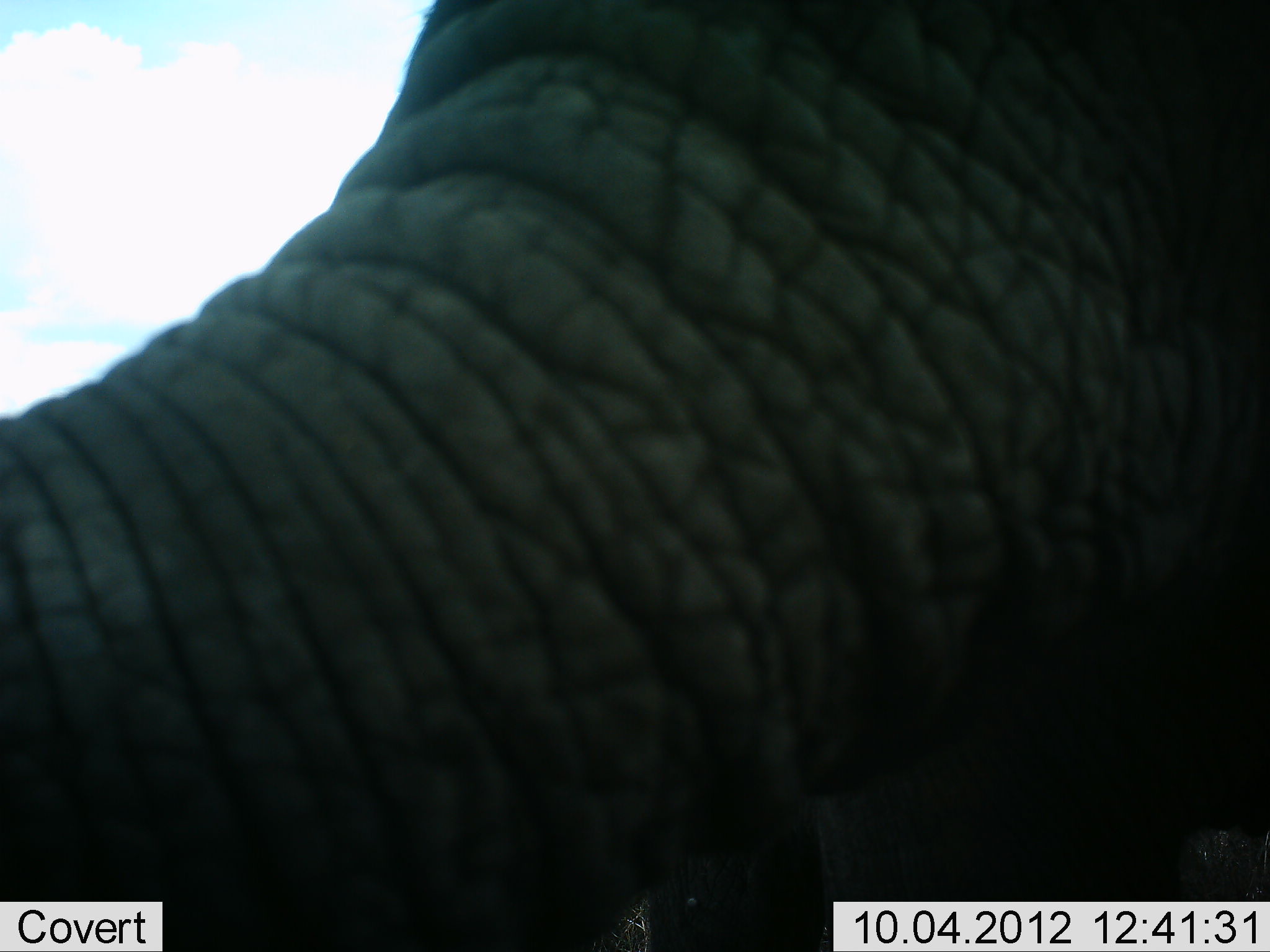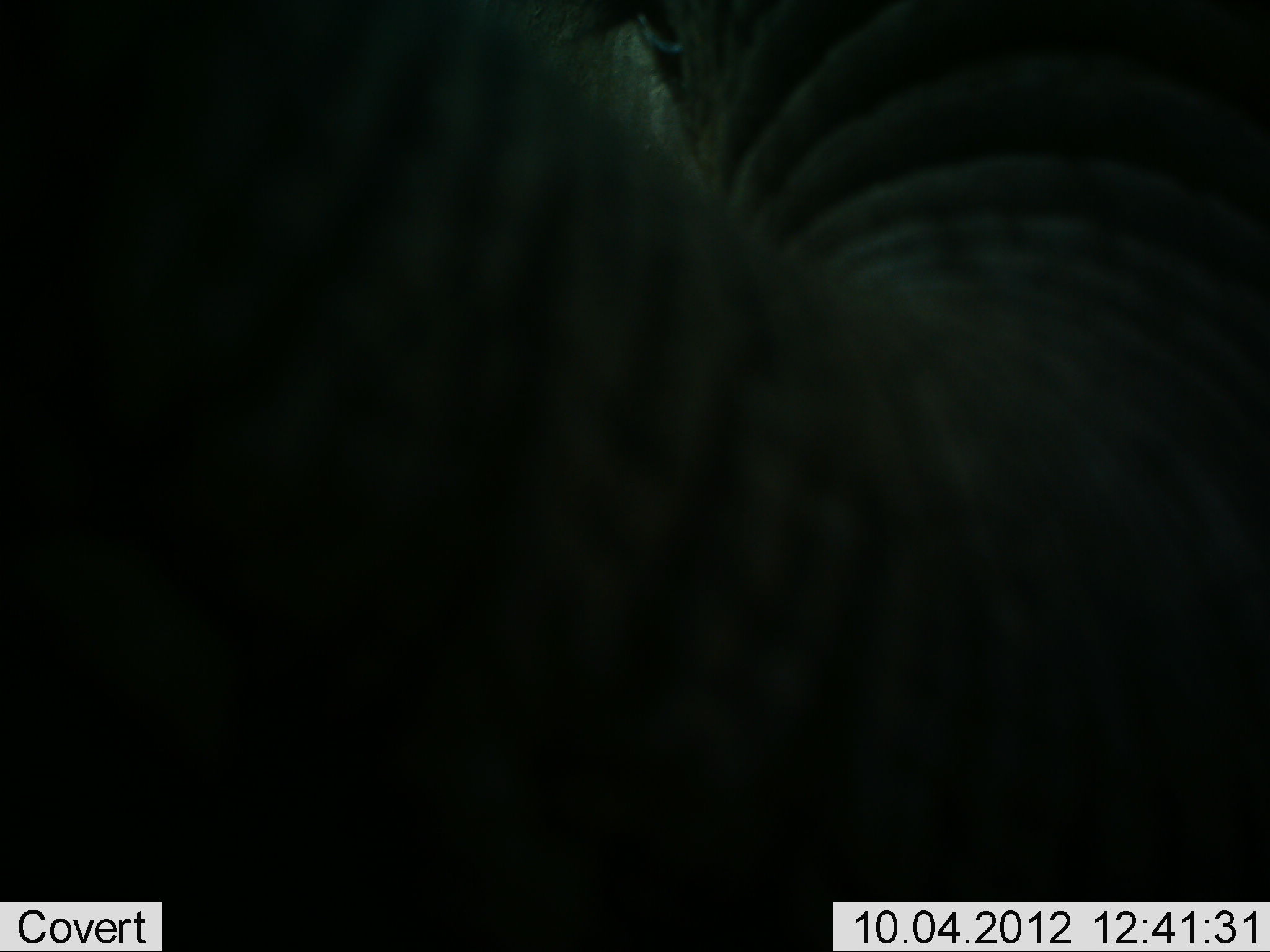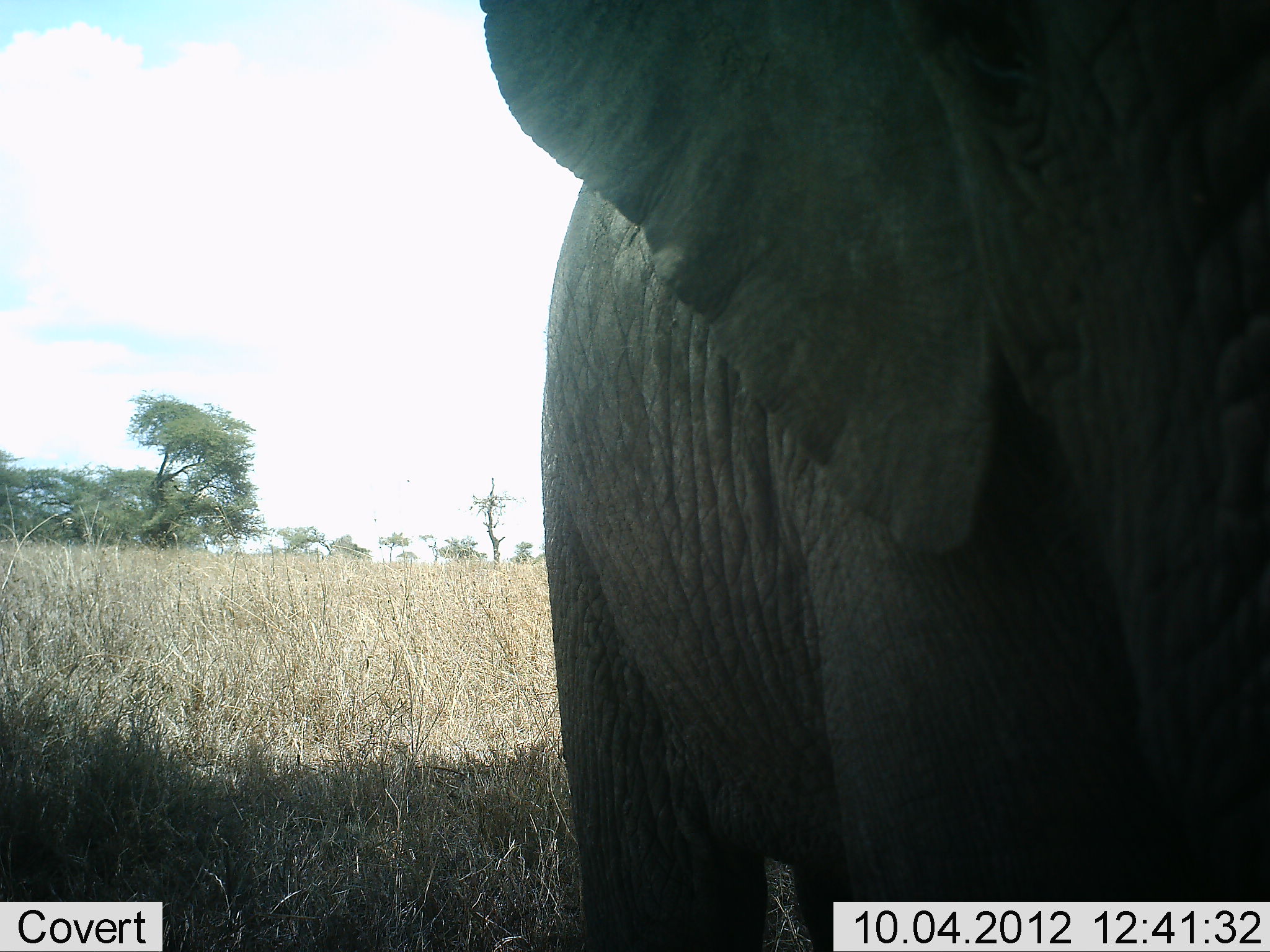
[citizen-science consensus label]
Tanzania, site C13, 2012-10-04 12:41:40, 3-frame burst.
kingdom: Animalia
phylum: Chordata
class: Mammalia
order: Proboscidea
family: Elephantidae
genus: Loxodonta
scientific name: Loxodonta africana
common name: african bush elephant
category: elephant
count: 1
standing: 100%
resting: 0%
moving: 0%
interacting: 10%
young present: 10%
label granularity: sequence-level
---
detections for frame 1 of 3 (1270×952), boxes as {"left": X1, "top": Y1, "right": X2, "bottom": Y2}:
animal: {"left": 1, "top": 1, "right": 1270, "bottom": 952}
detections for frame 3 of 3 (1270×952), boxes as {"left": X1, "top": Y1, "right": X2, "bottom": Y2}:
animal: {"left": 456, "top": 1, "right": 1270, "bottom": 952}